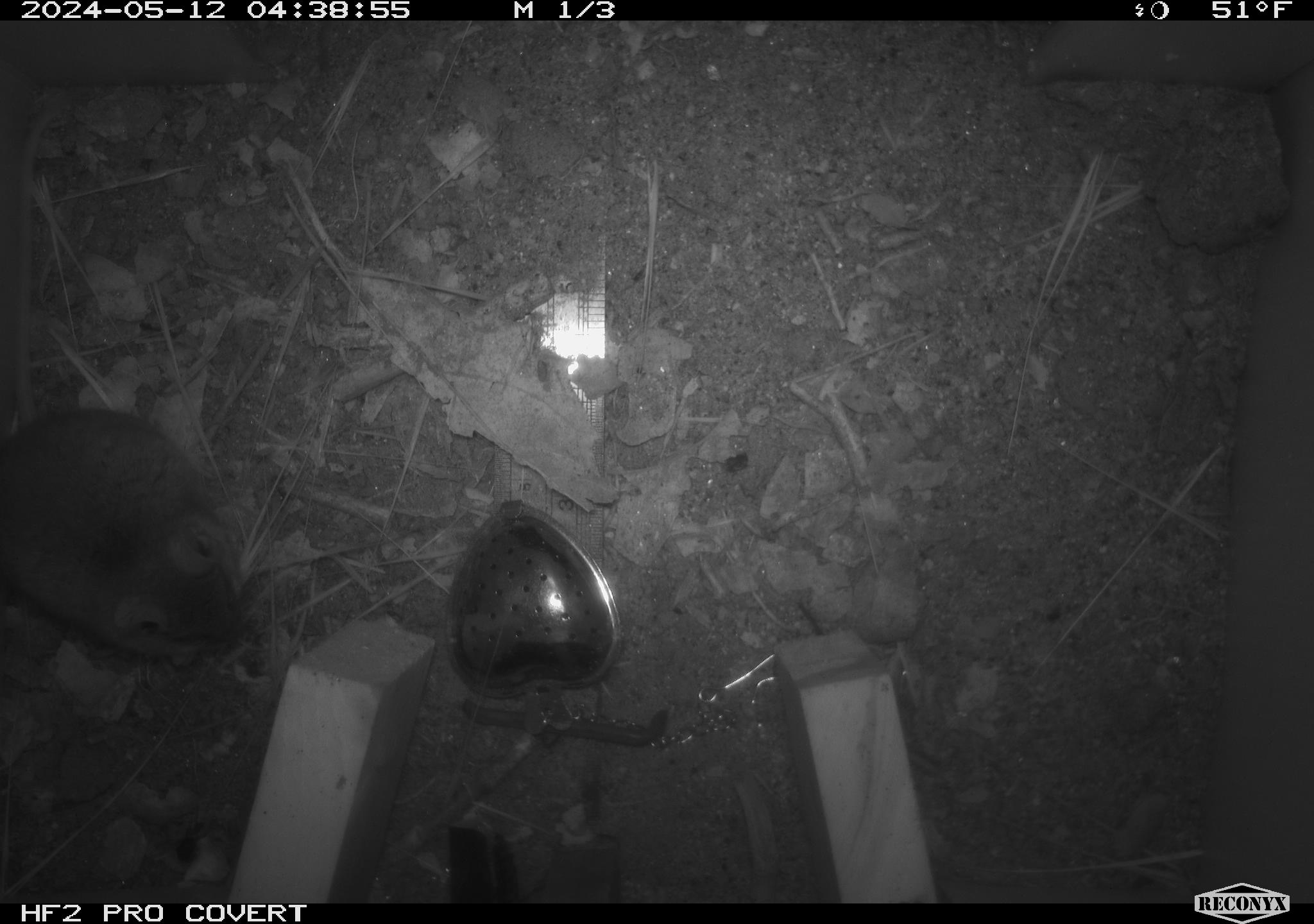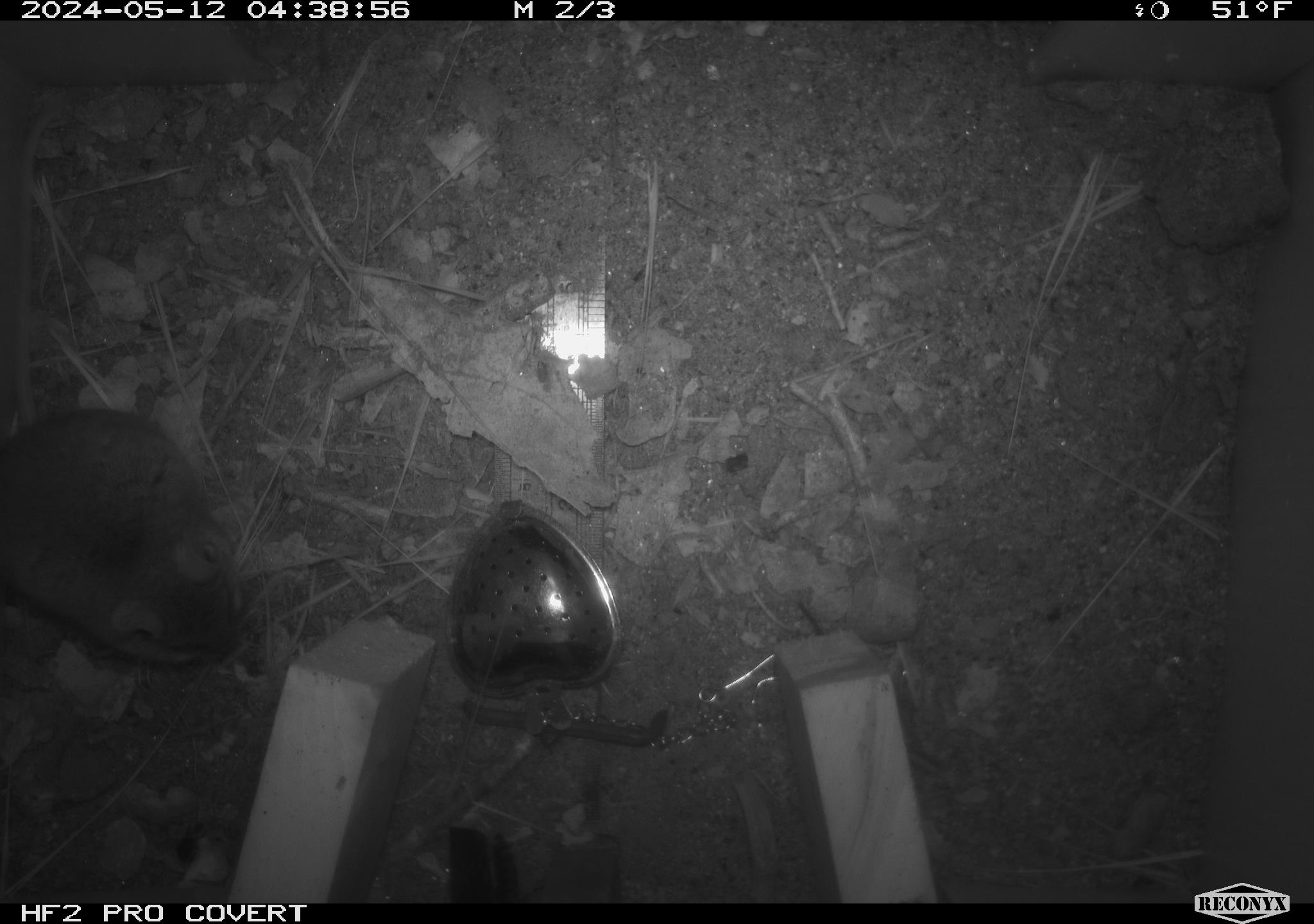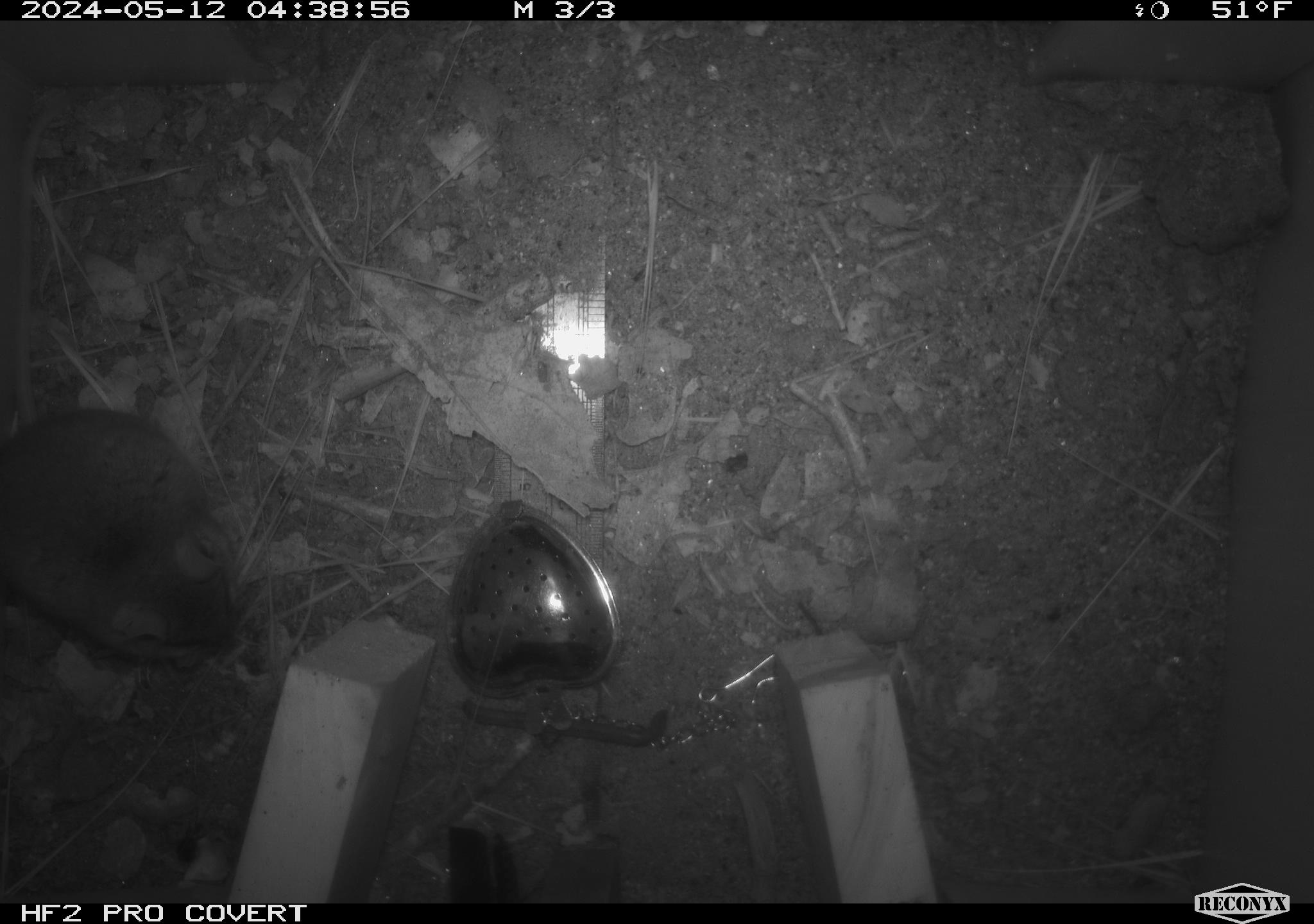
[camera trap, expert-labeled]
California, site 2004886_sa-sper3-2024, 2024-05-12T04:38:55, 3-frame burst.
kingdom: Animalia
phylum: Chordata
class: Mammalia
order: Rodentia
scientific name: Rodentia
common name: mouse species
Mouse species (Rodentia).